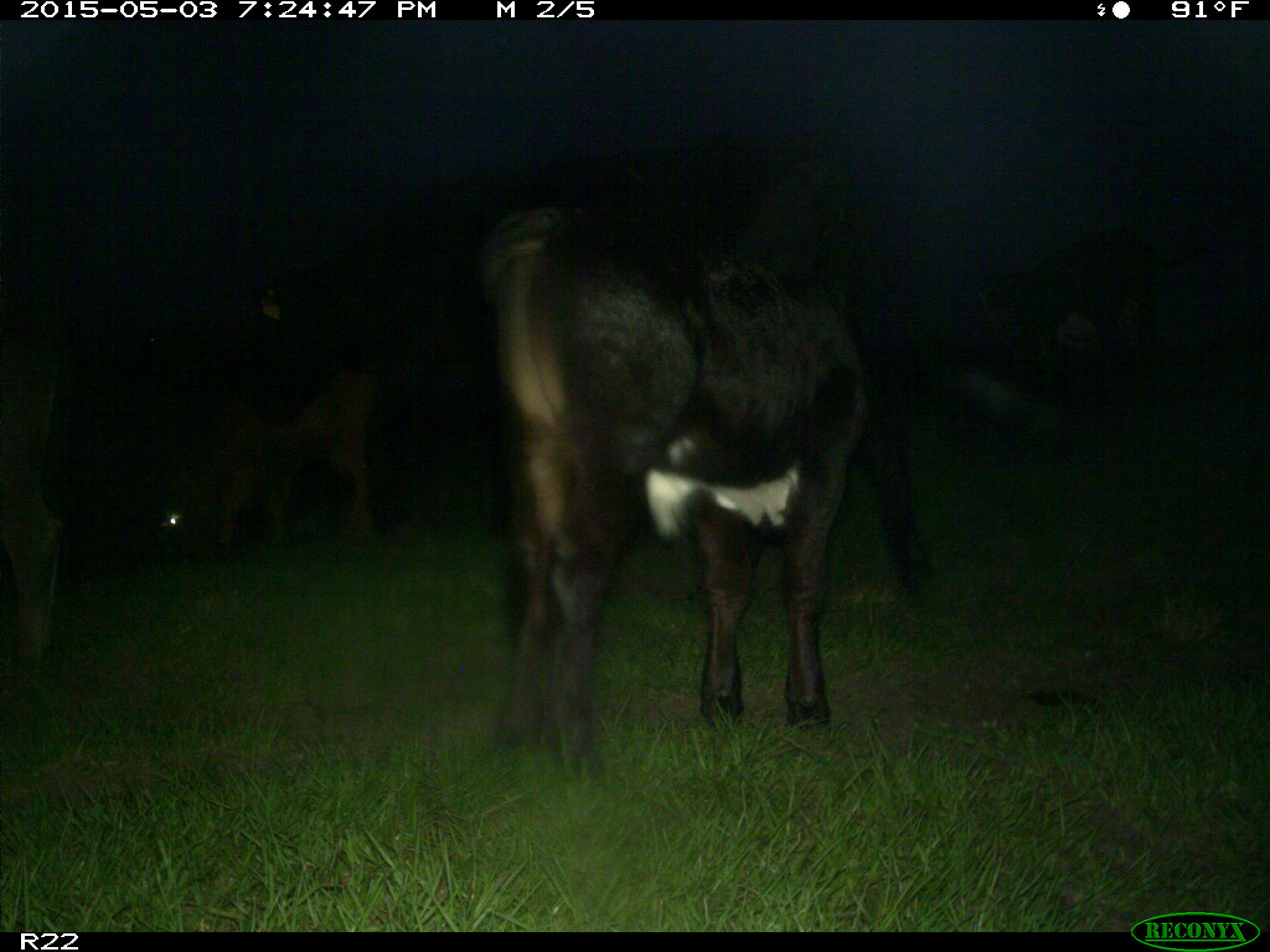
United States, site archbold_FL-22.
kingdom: Animalia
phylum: Chordata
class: Mammalia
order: Artiodactyla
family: Bovidae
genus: Bos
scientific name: Bos taurus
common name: domestic cow